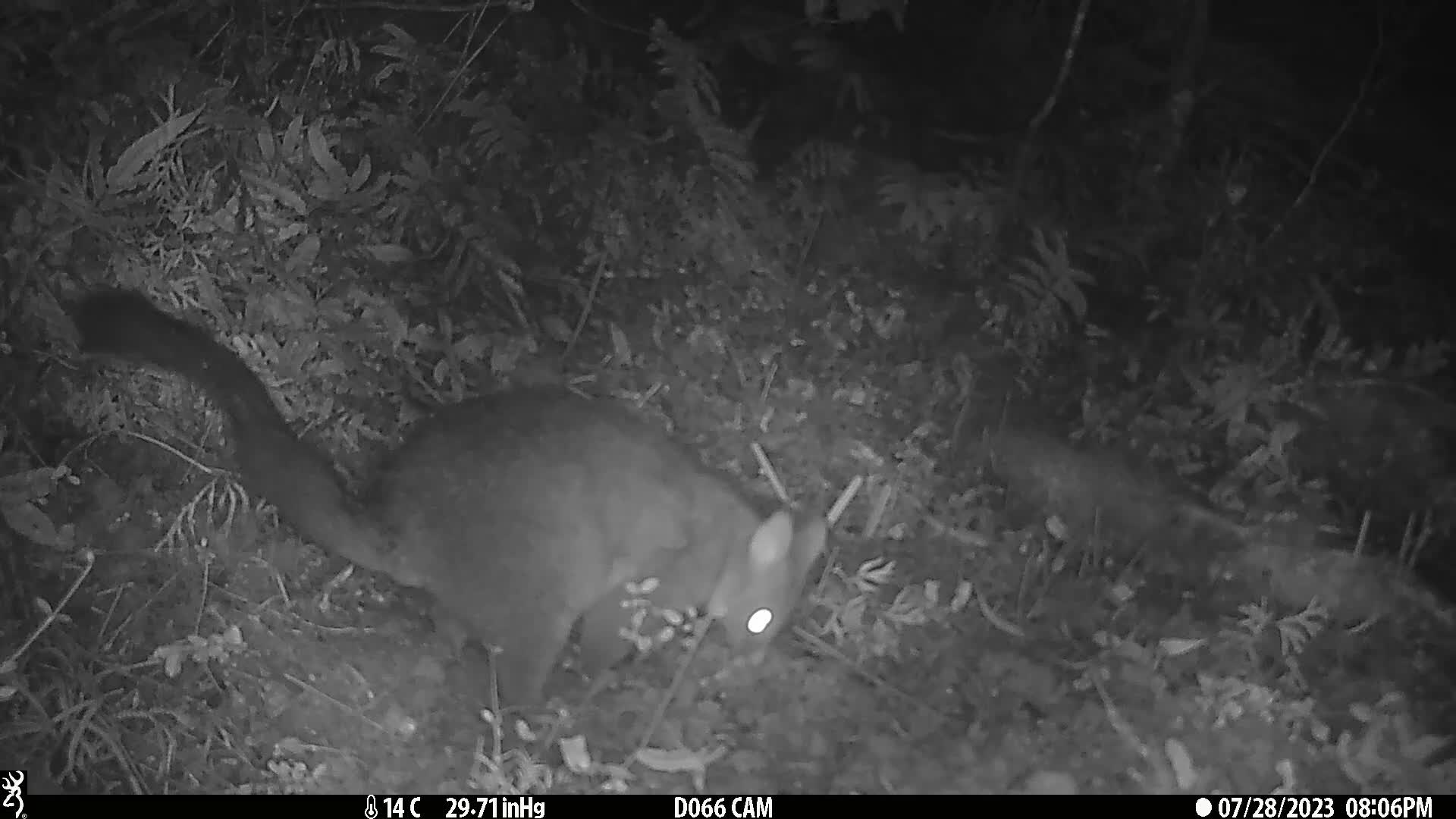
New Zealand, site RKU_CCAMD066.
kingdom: Animalia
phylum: Chordata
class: Mammalia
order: Diprotodontia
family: Phalangeridae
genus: Trichosurus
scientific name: Trichosurus vulpecula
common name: common brushtail possum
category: possum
Possum (common brushtail possum) (Trichosurus vulpecula).